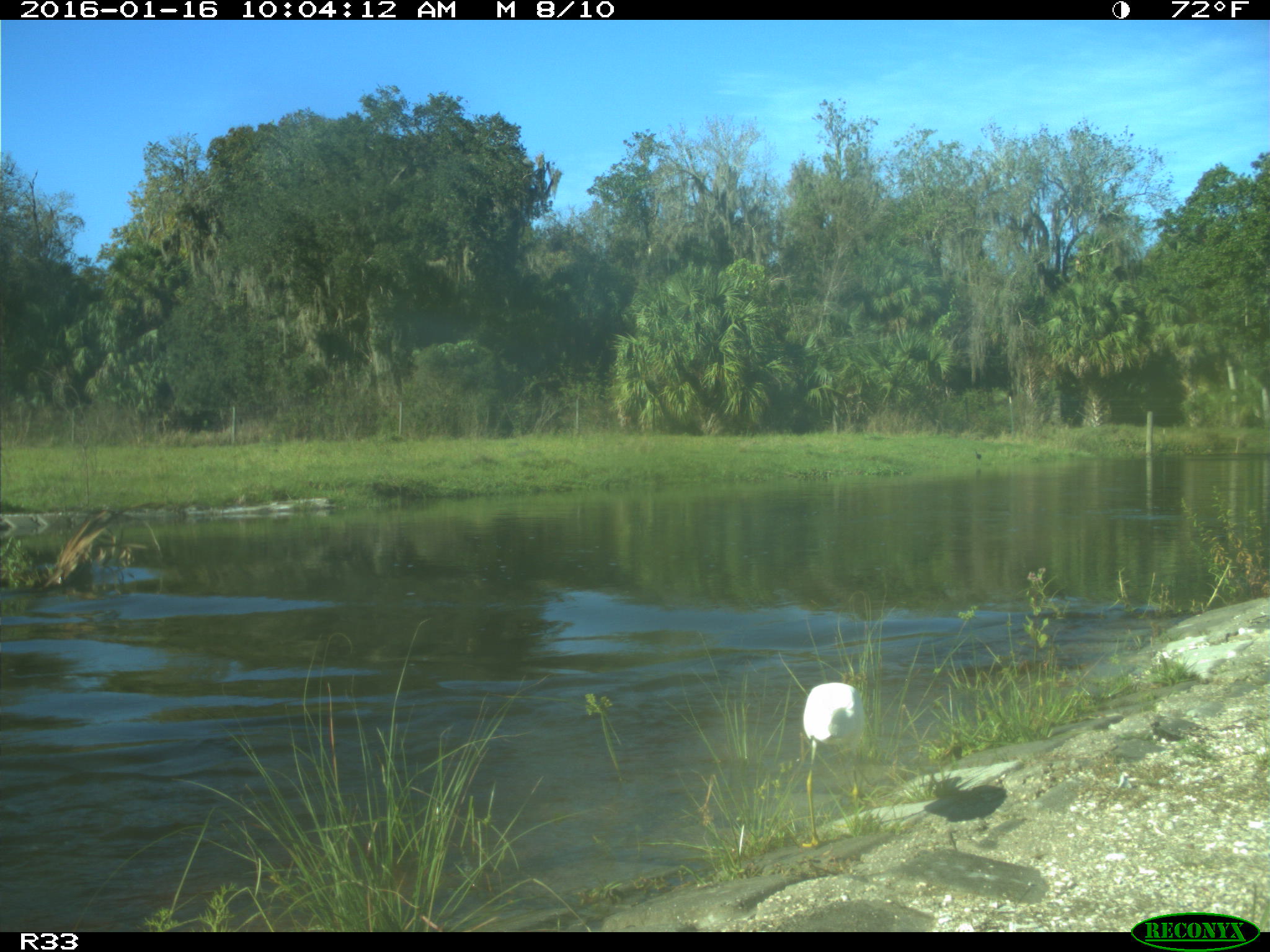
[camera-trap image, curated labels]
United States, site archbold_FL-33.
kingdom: Animalia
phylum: Chordata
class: Aves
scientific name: Aves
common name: birds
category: unidentified bird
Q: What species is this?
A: Unidentified bird (birds) (Aves).